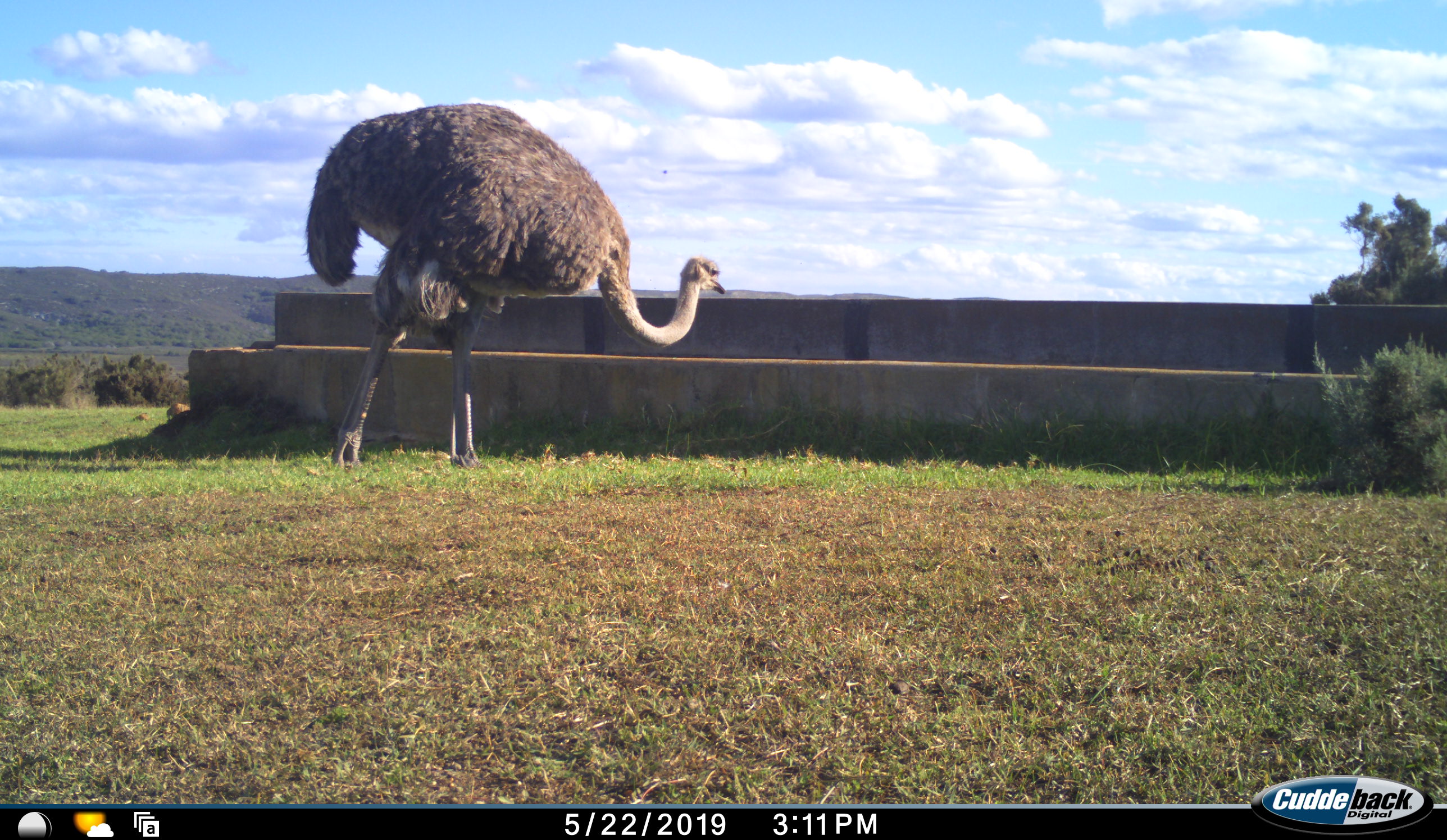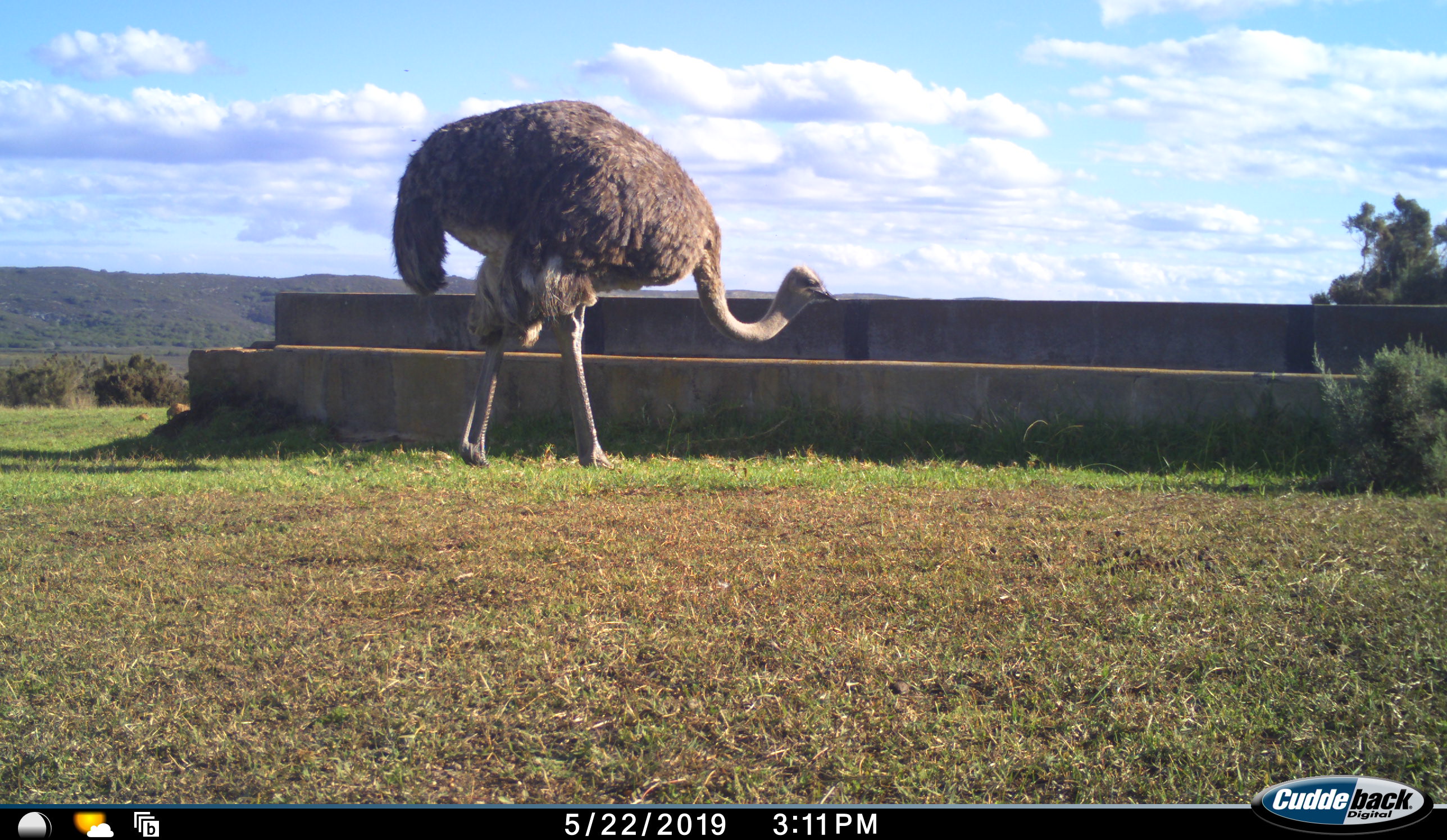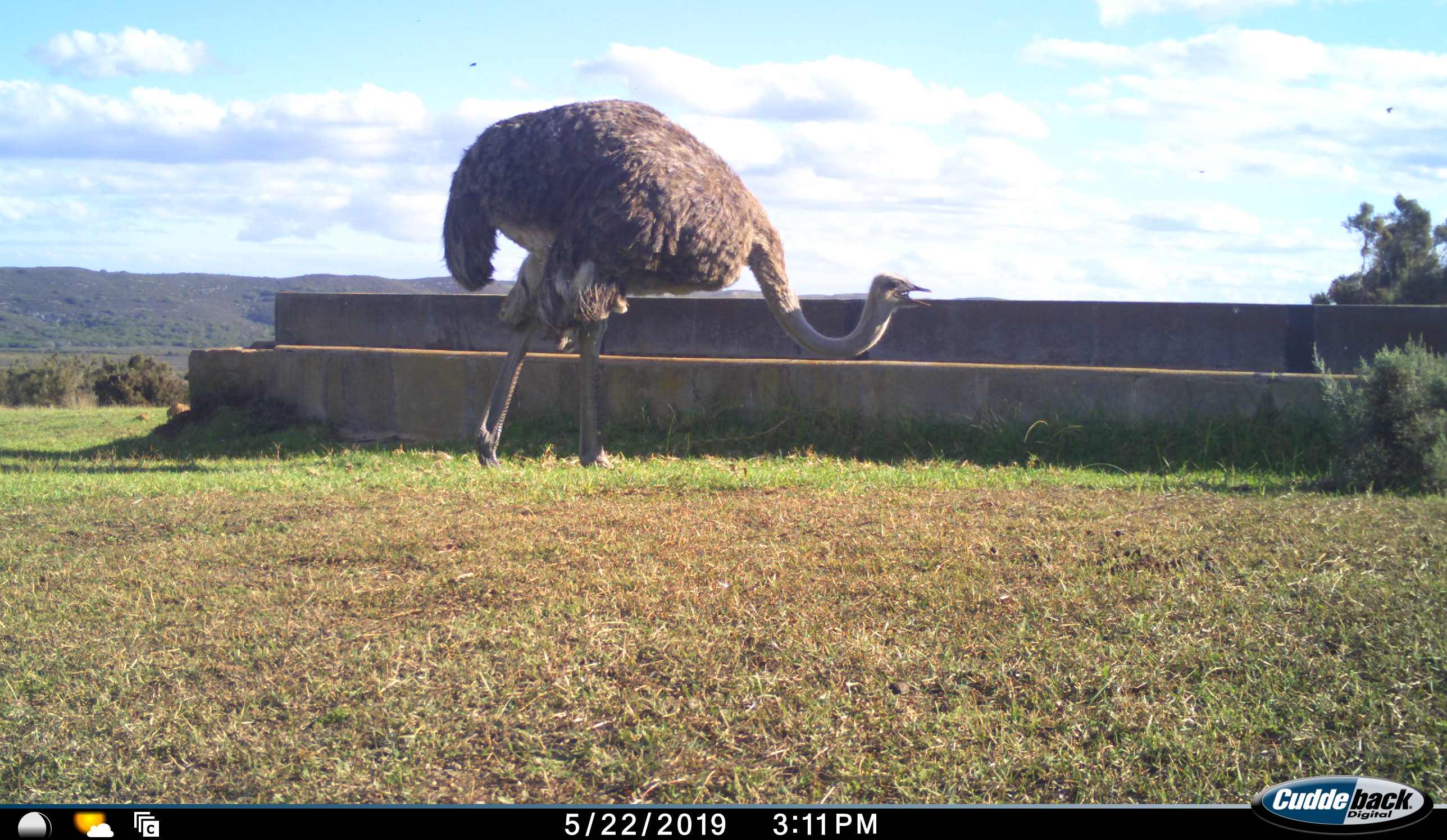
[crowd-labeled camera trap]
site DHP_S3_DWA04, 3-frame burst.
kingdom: Animalia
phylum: Chordata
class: Aves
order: Struthioniformes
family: Struthionidae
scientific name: Struthionidae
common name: ostrich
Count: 1.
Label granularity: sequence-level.